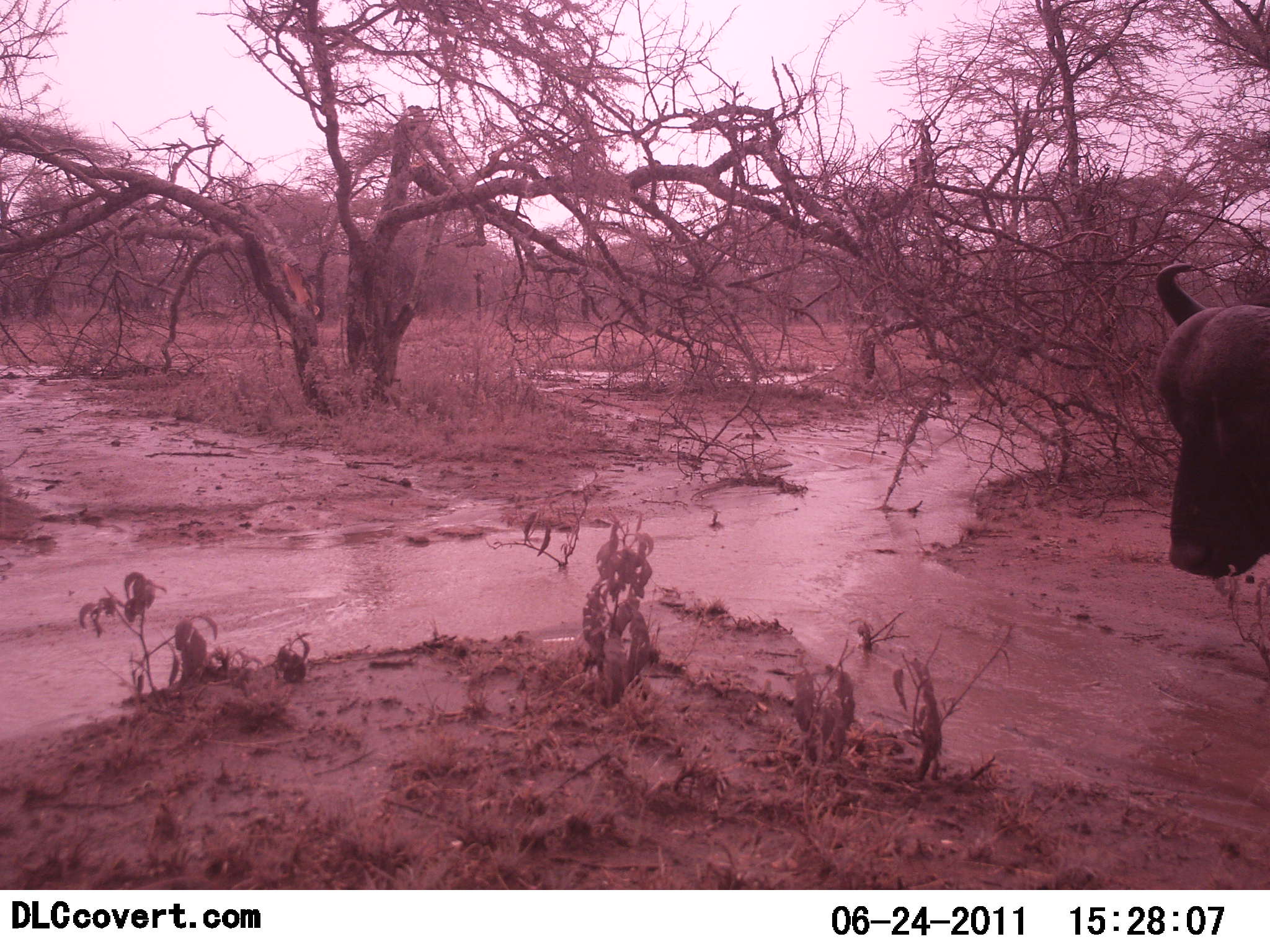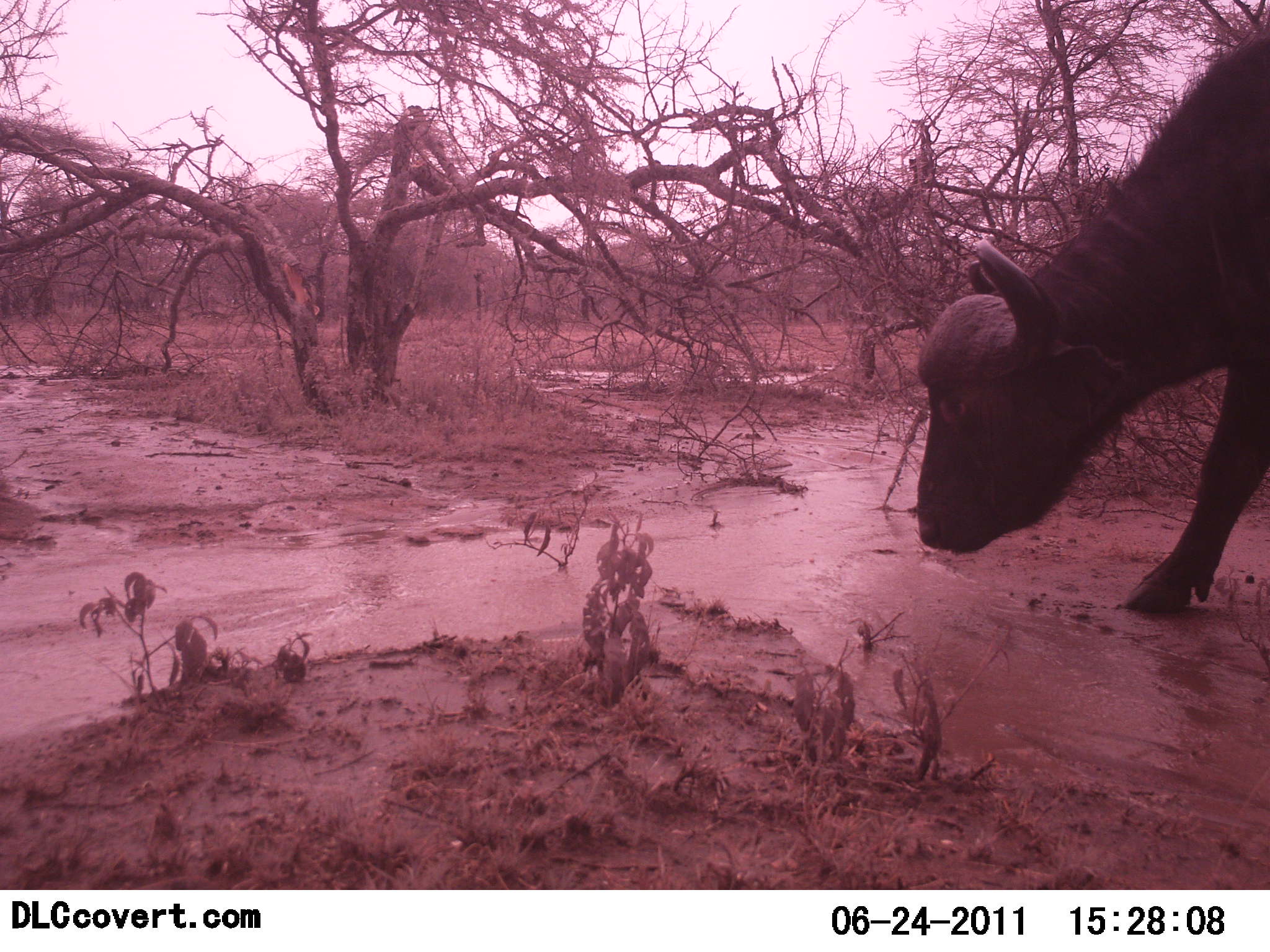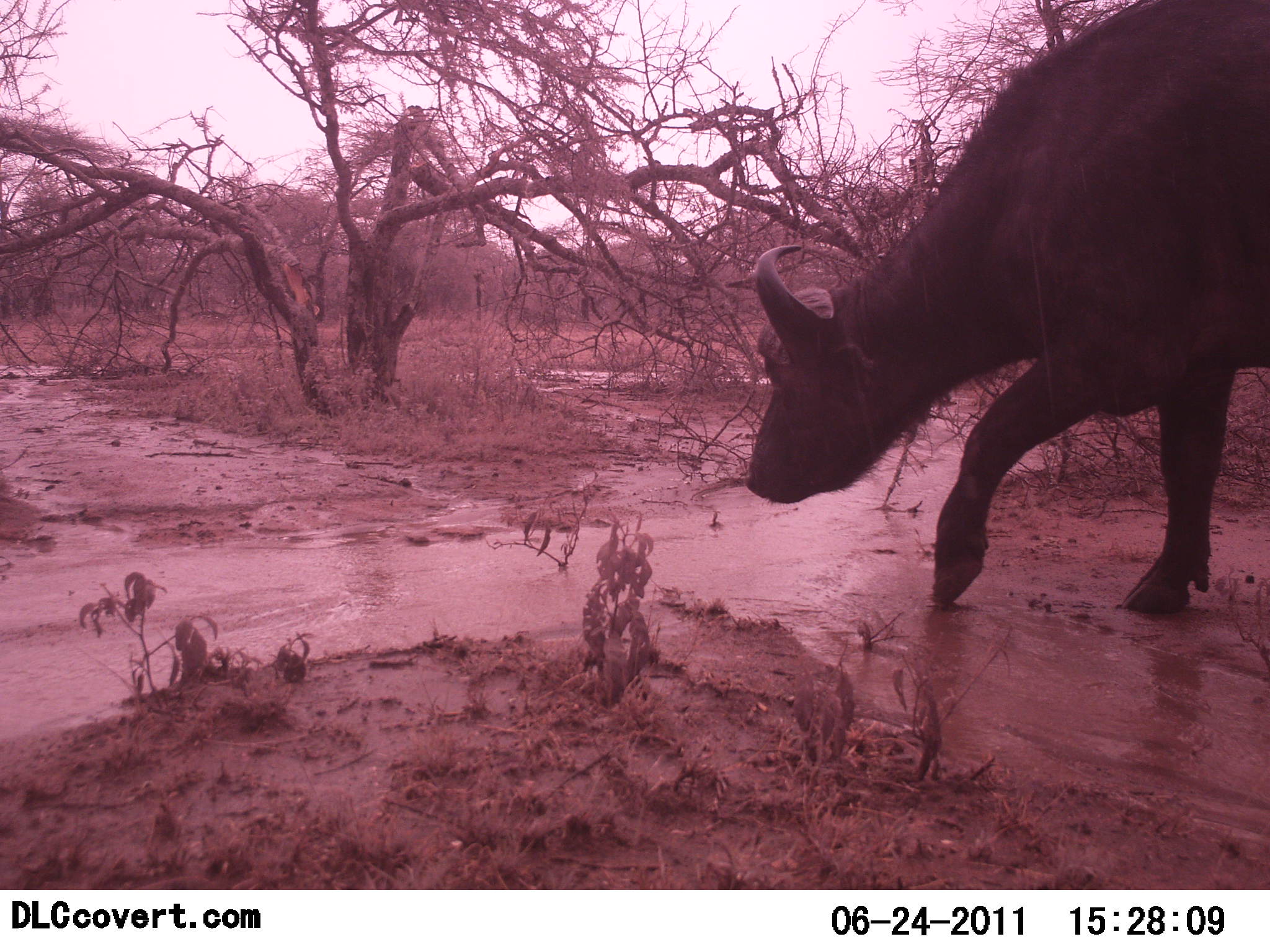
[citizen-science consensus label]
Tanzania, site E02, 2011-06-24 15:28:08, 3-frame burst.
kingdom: Animalia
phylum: Chordata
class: Mammalia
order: Artiodactyla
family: Bovidae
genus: Syncerus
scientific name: Syncerus caffer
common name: cape buffalo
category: buffalo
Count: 1.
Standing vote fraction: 0%.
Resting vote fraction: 0%.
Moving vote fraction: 100%.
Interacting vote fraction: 0%.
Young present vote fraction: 0%.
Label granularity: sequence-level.